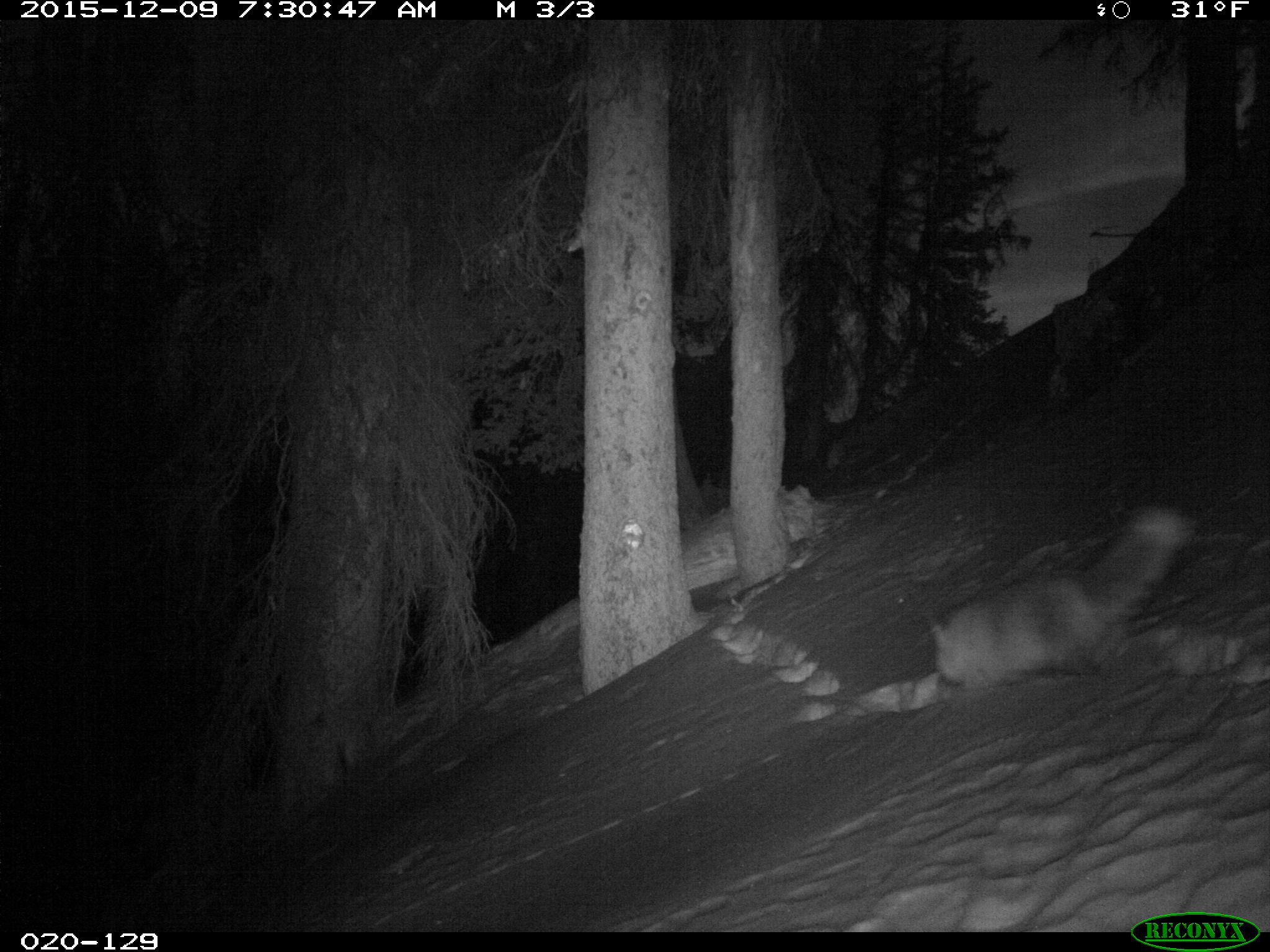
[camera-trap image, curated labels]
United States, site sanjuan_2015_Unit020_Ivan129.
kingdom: Animalia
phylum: Chordata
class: Mammalia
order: Carnivora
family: Canidae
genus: Vulpes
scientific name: Vulpes vulpes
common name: red fox